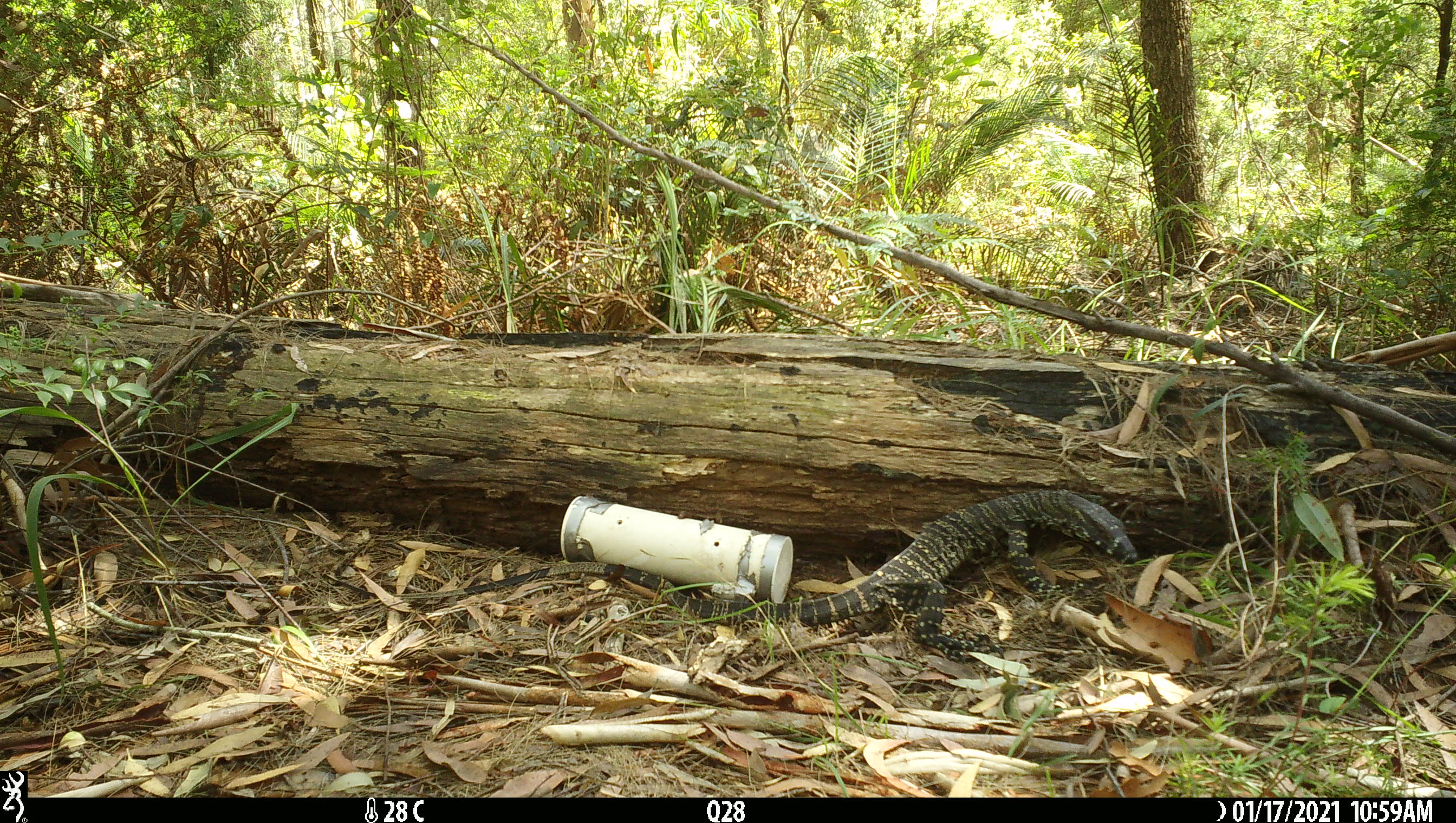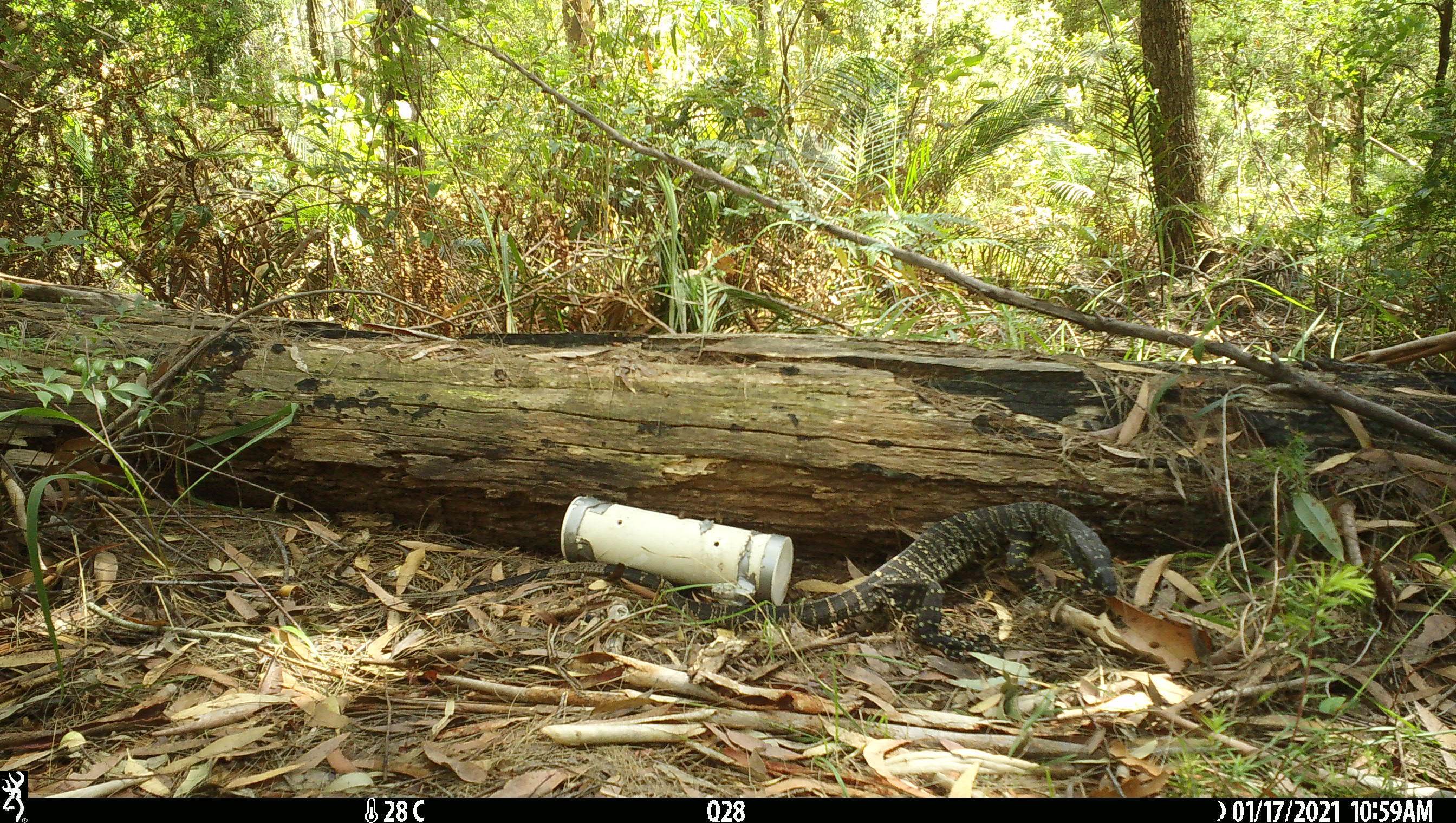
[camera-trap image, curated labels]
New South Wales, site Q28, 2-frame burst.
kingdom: Animalia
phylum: Chordata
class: Reptilia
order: Squamata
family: Varanidae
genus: Varanus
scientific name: Varanus varius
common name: lace monitor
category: goanna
Goanna (lace monitor) (Varanus varius).